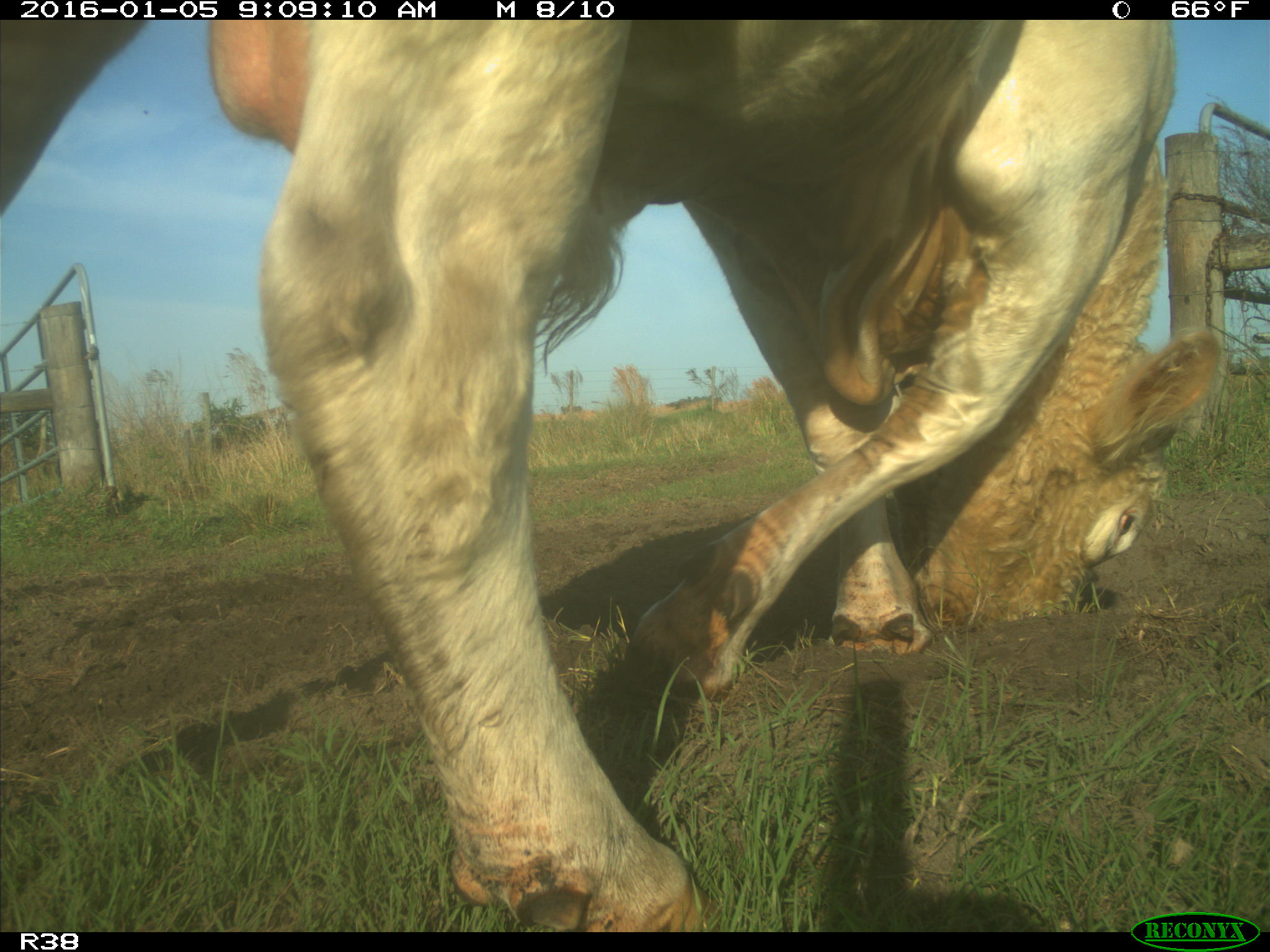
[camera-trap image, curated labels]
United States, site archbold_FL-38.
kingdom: Animalia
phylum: Chordata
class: Mammalia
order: Artiodactyla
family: Bovidae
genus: Bos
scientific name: Bos taurus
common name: domestic cow